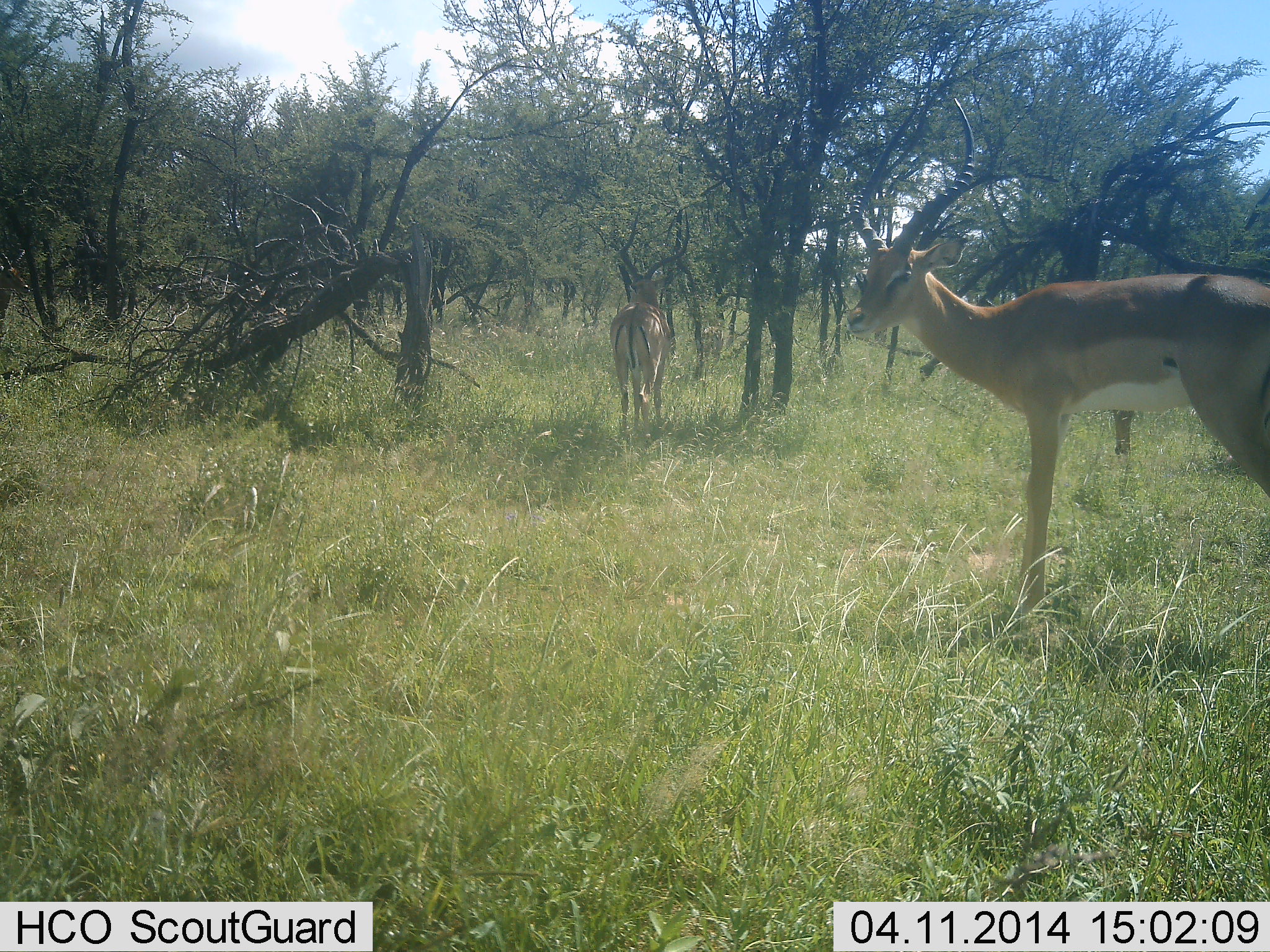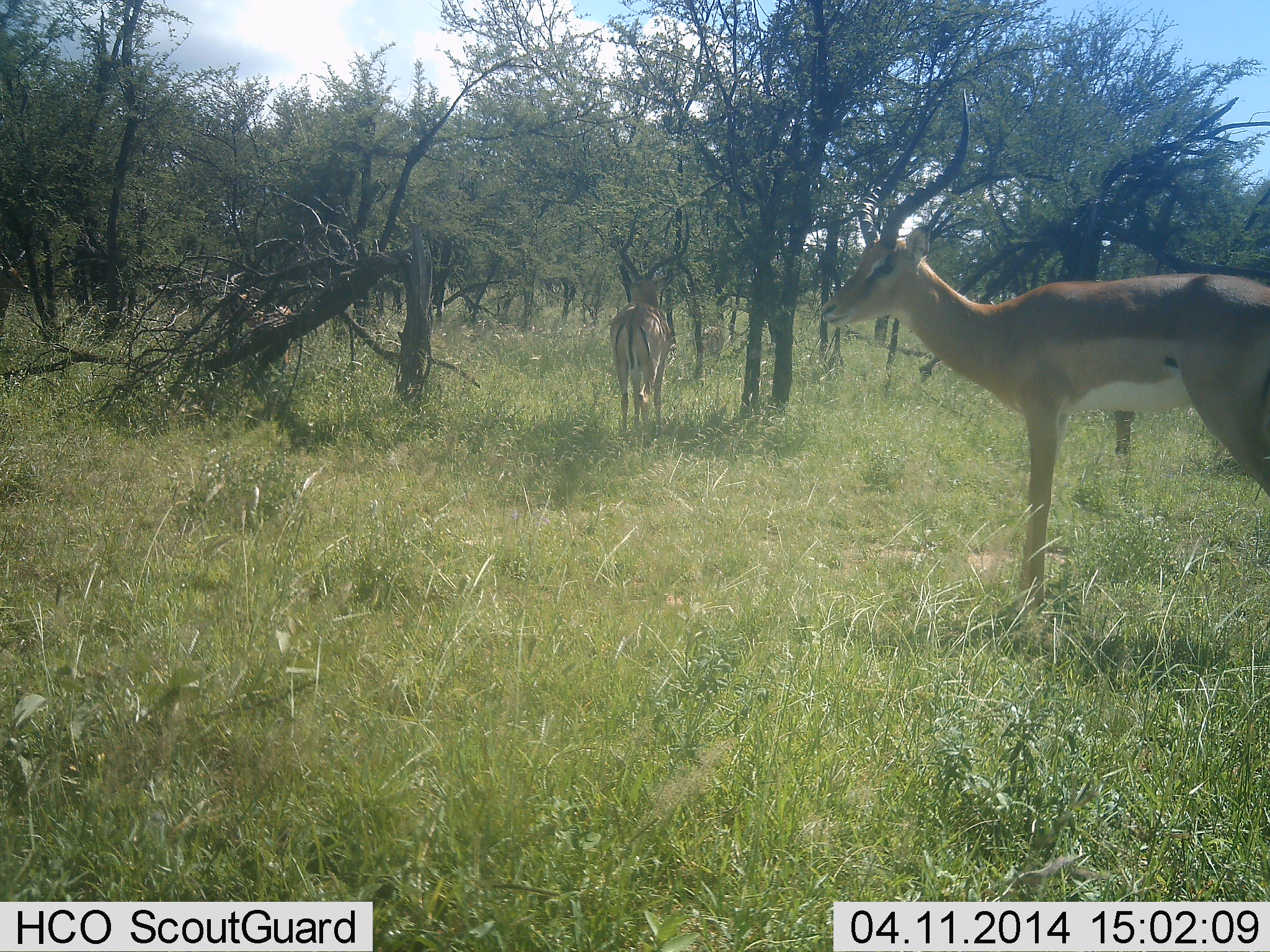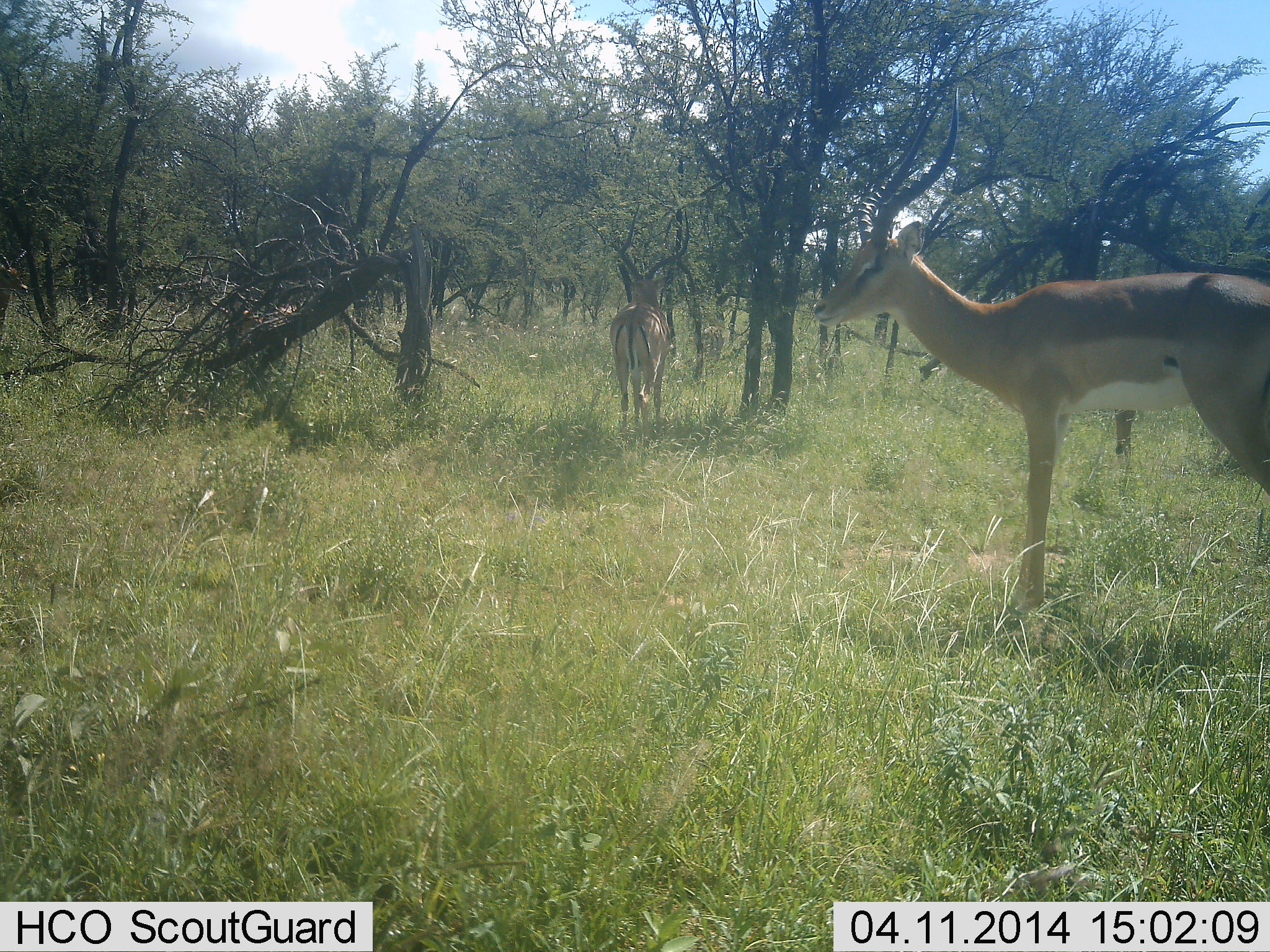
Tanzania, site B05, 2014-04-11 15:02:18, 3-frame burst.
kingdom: Animalia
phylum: Chordata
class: Mammalia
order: Artiodactyla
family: Bovidae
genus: Aepyceros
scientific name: Aepyceros melampus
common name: impala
Impala (Aepyceros melampus), count 2. Behavior (volunteer vote fractions): standing 100%, resting 0%, moving 0%, interacting 0%. Young present (vote fraction): 0%. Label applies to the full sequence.